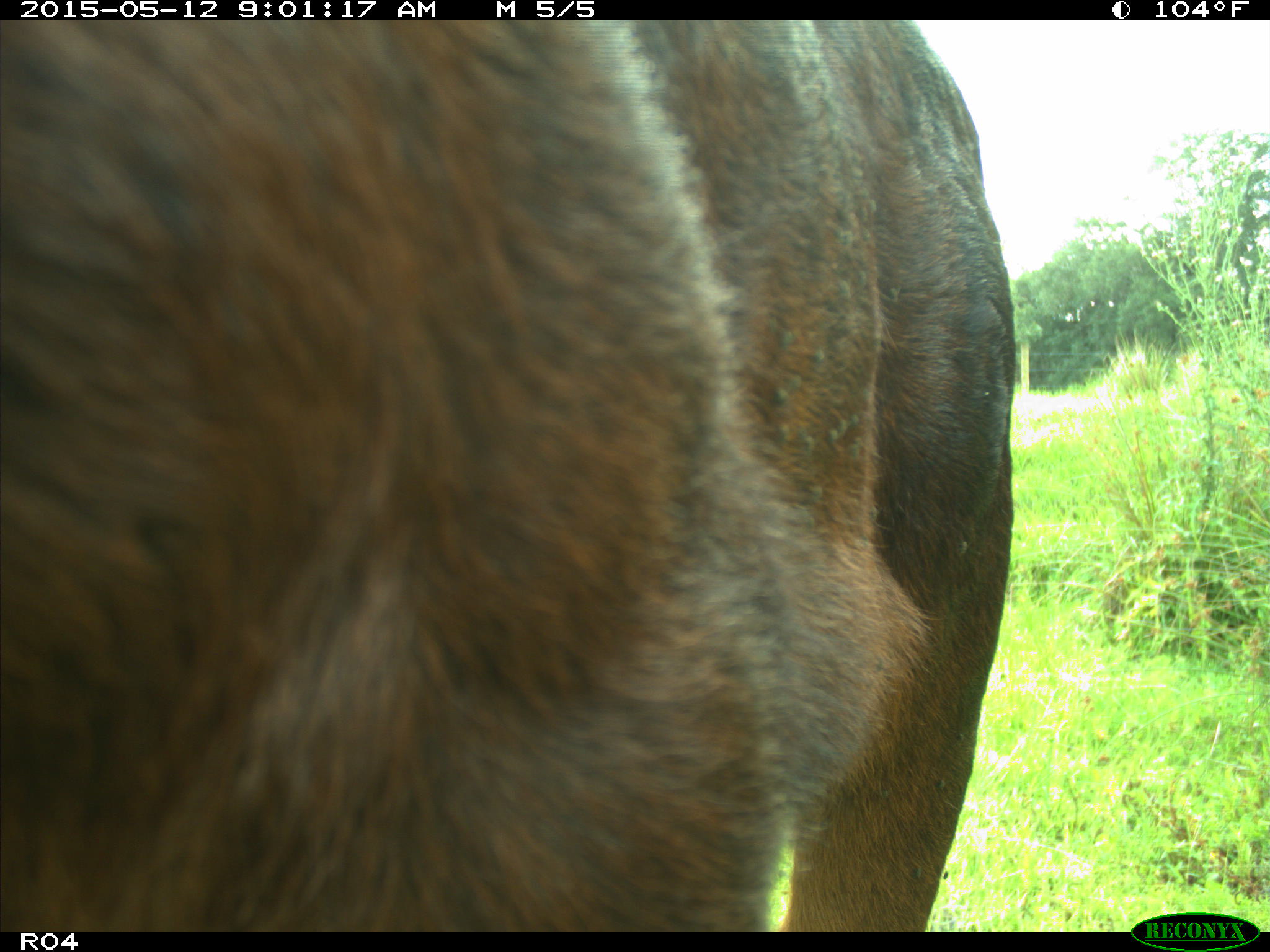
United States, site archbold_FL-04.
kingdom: Animalia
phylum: Chordata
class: Mammalia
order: Artiodactyla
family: Bovidae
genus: Bos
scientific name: Bos taurus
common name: domestic cow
Bos taurus (domestic cow).